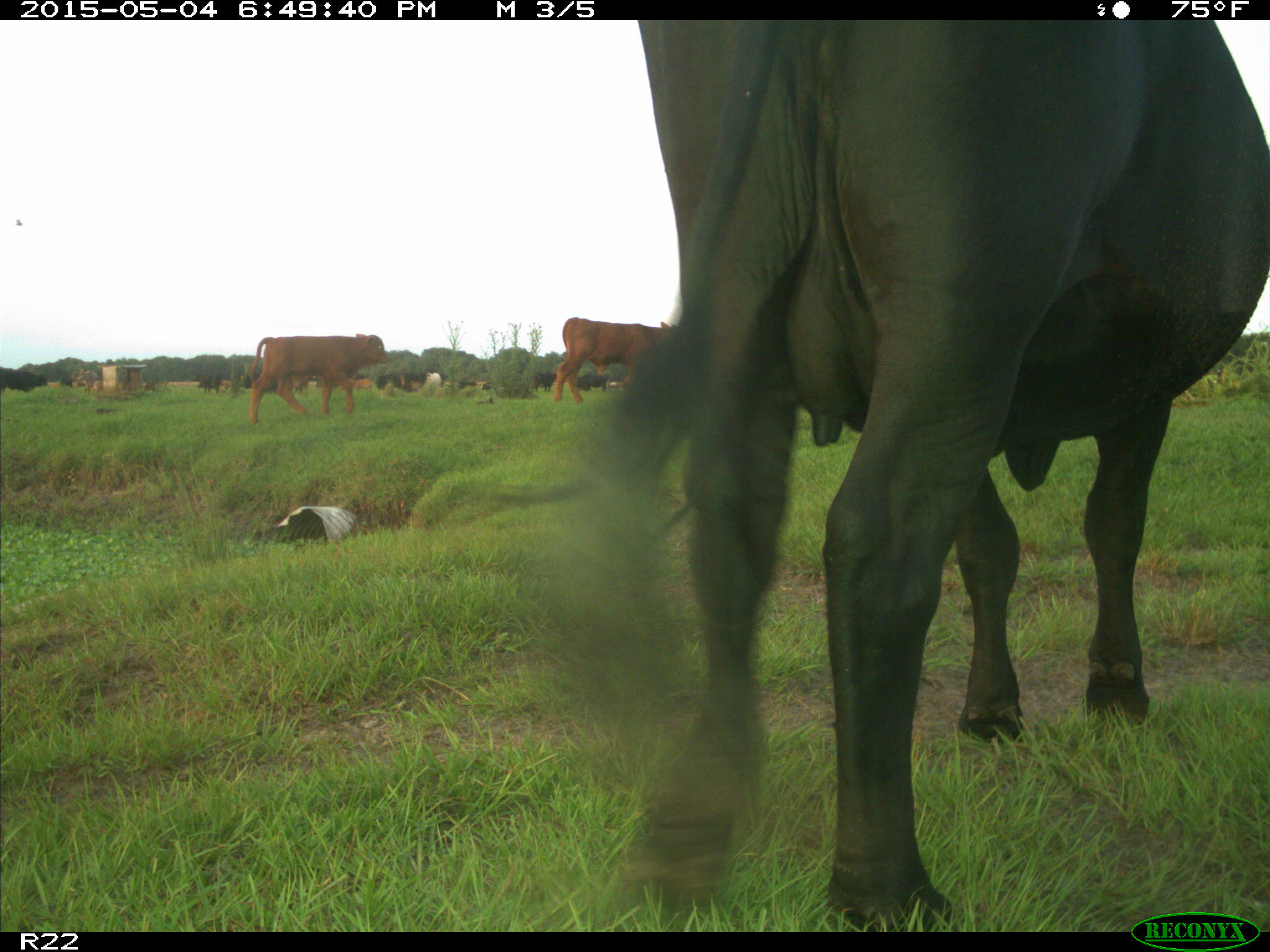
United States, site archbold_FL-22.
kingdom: Animalia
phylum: Chordata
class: Mammalia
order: Artiodactyla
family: Bovidae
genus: Bos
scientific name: Bos taurus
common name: domestic cow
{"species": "Bos taurus (domestic cow)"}